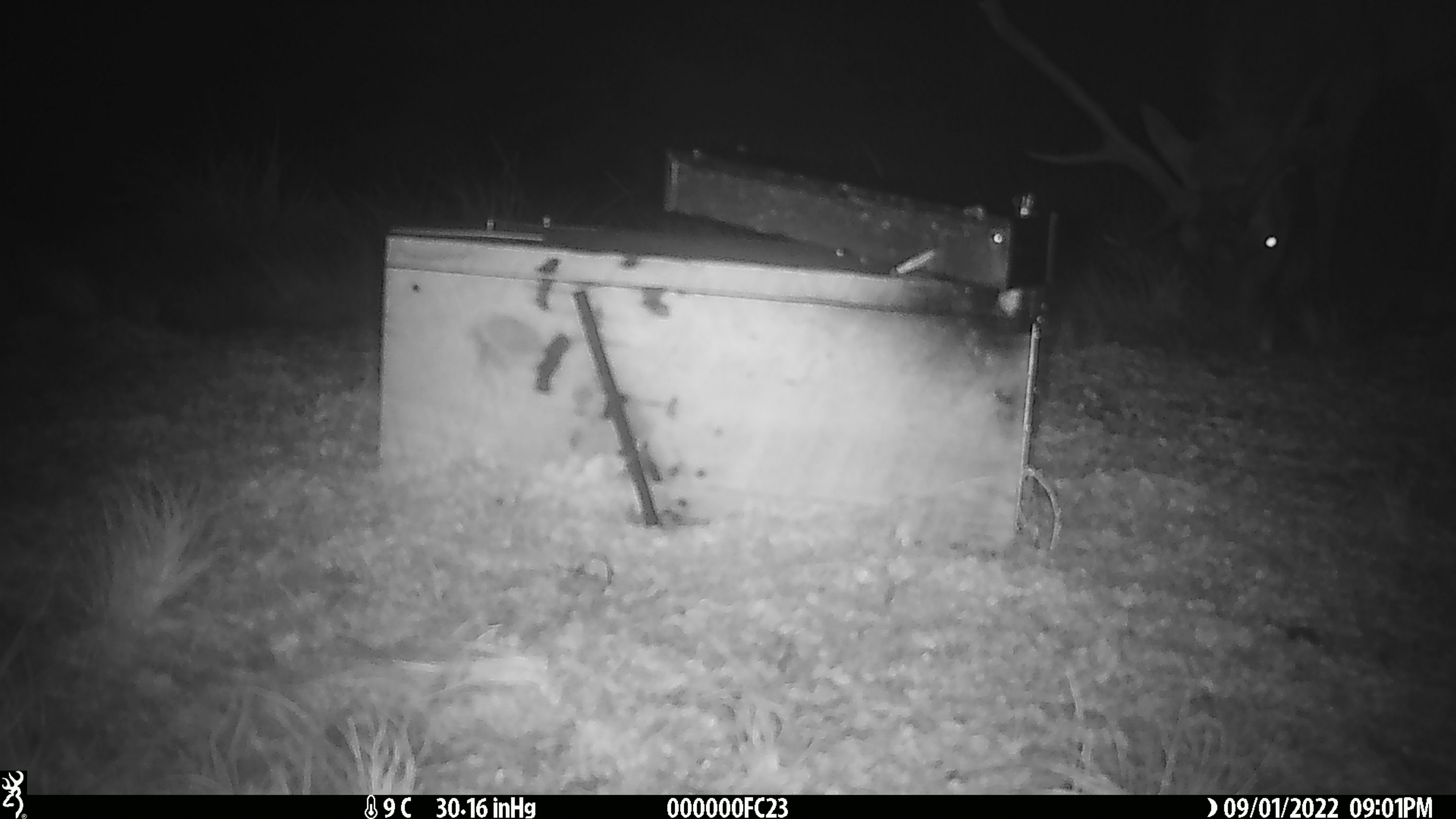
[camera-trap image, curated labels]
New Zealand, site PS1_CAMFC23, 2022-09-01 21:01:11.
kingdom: Animalia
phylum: Chordata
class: Mammalia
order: Artiodactyla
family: Cervidae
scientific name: Cervidae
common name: deer